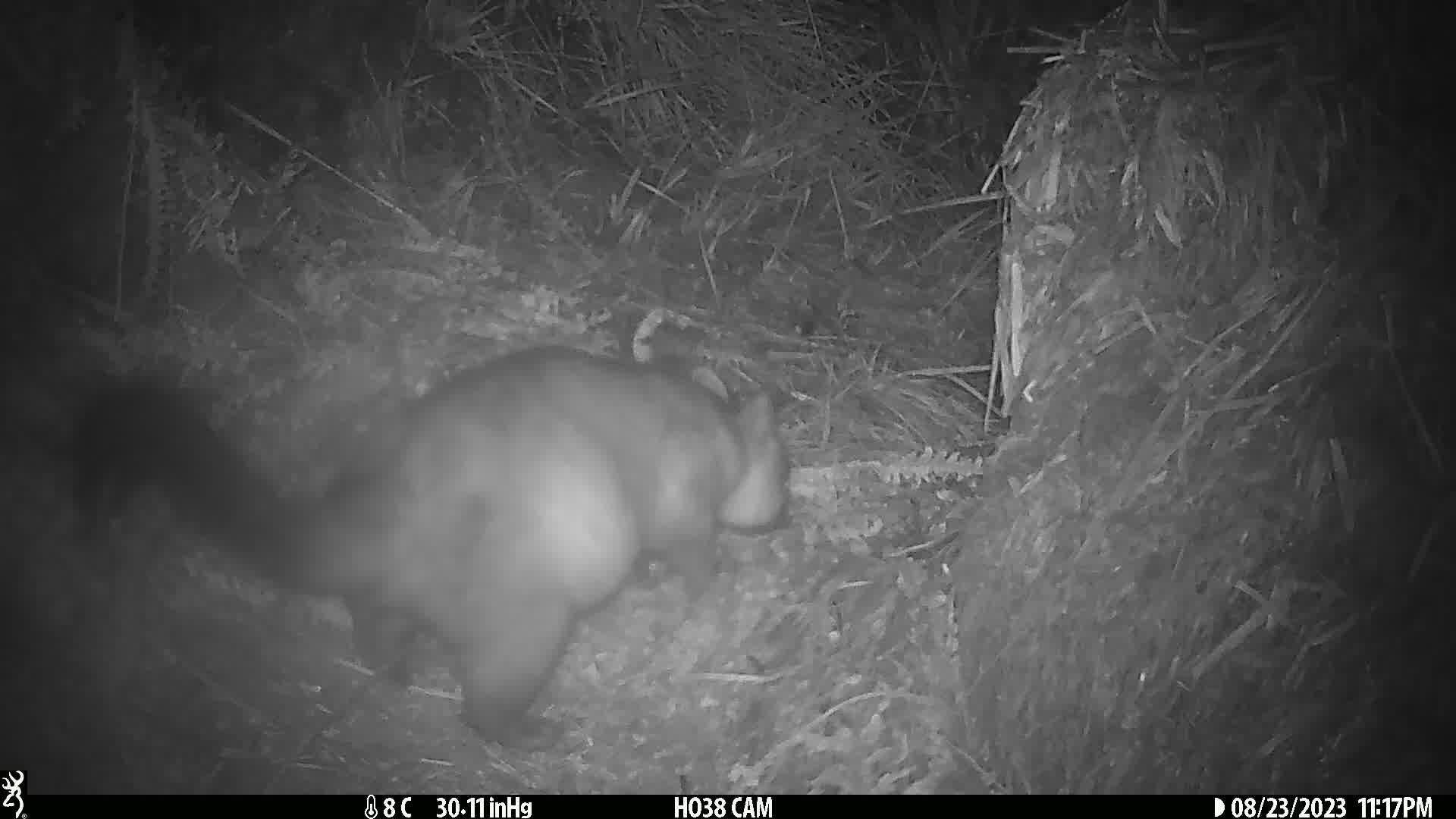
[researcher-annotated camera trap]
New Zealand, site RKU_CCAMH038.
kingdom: Animalia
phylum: Chordata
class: Mammalia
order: Diprotodontia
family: Phalangeridae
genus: Trichosurus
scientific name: Trichosurus vulpecula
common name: common brushtail possum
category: possum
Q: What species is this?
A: Possum (common brushtail possum) (Trichosurus vulpecula).